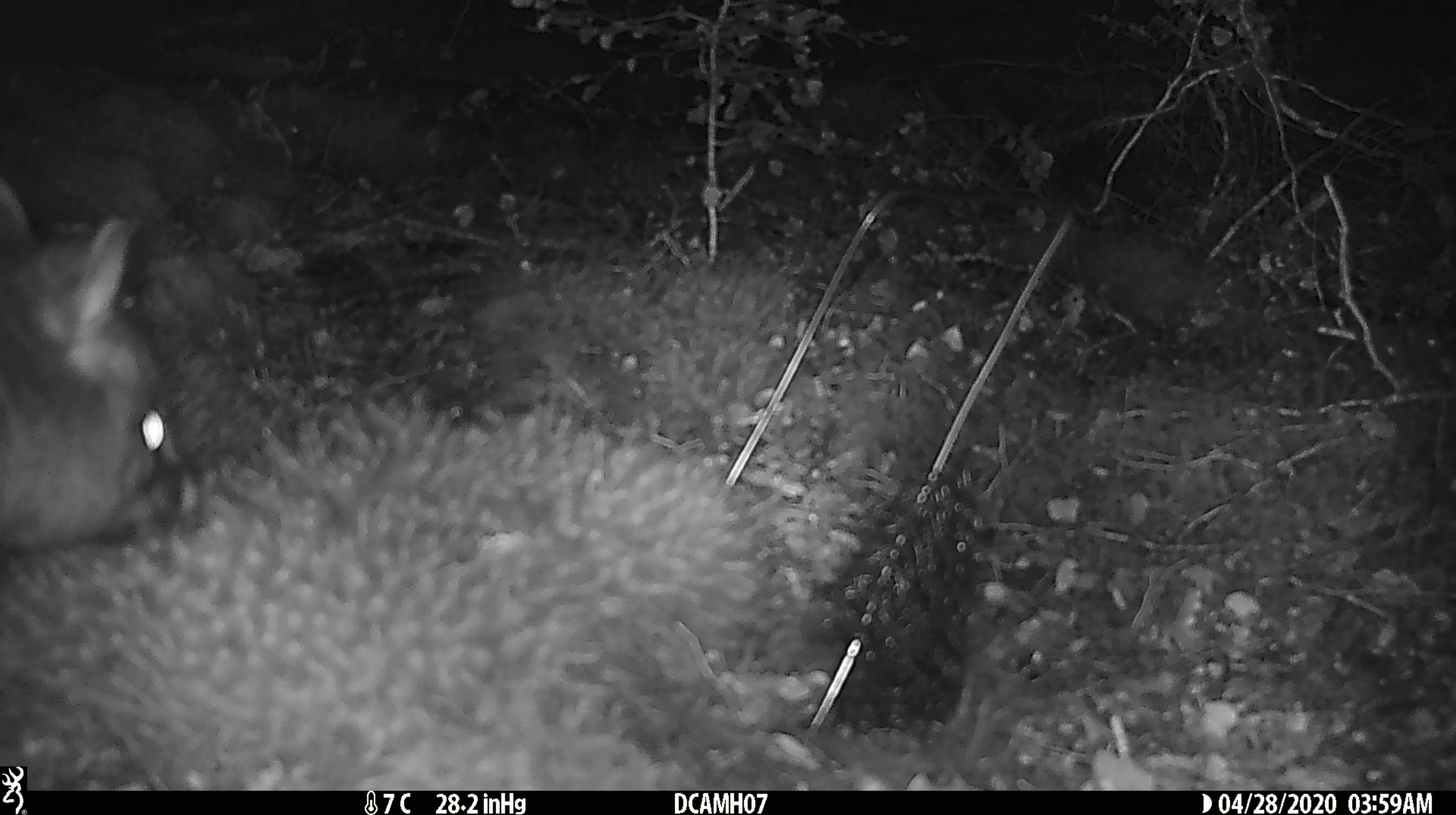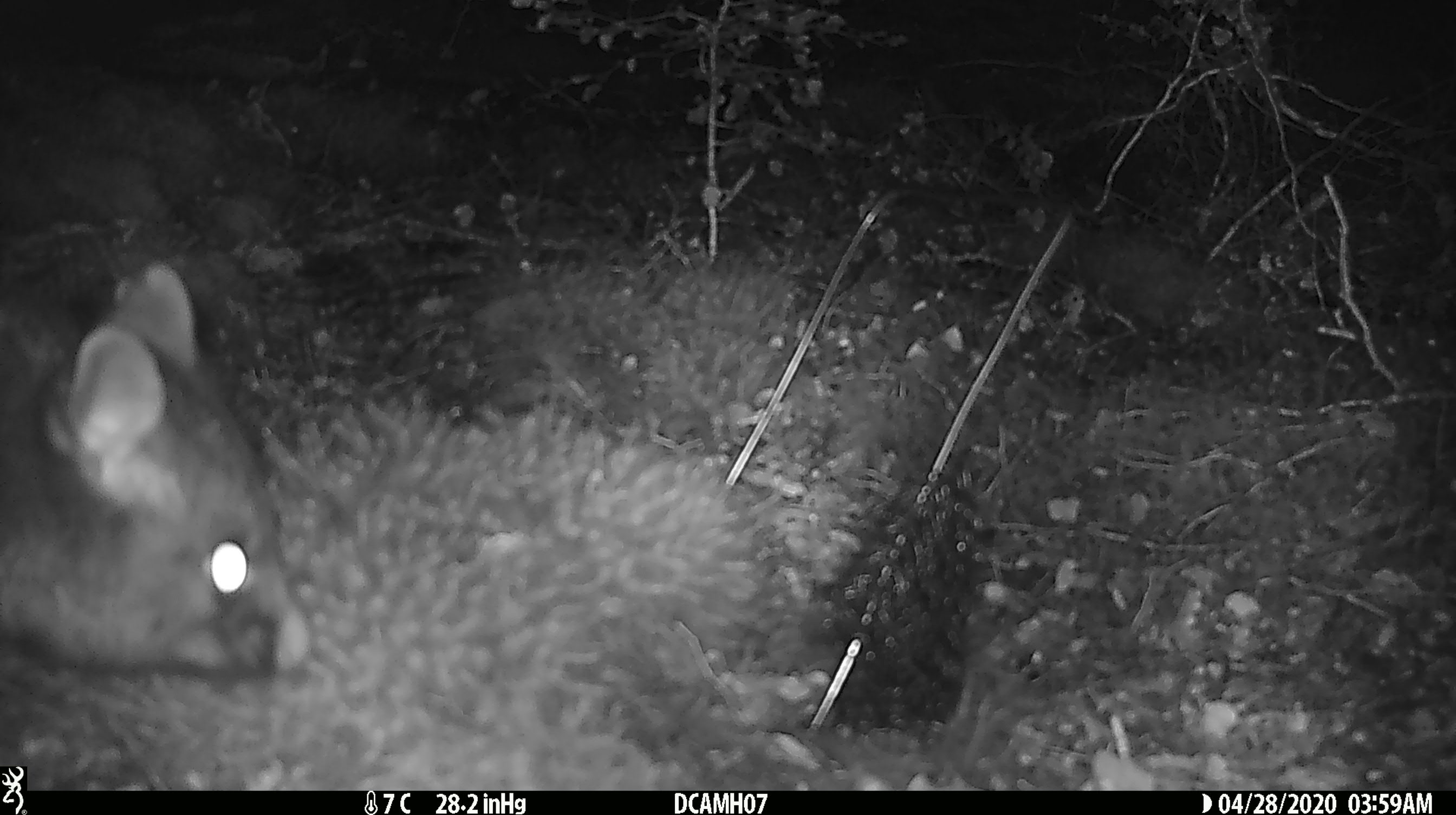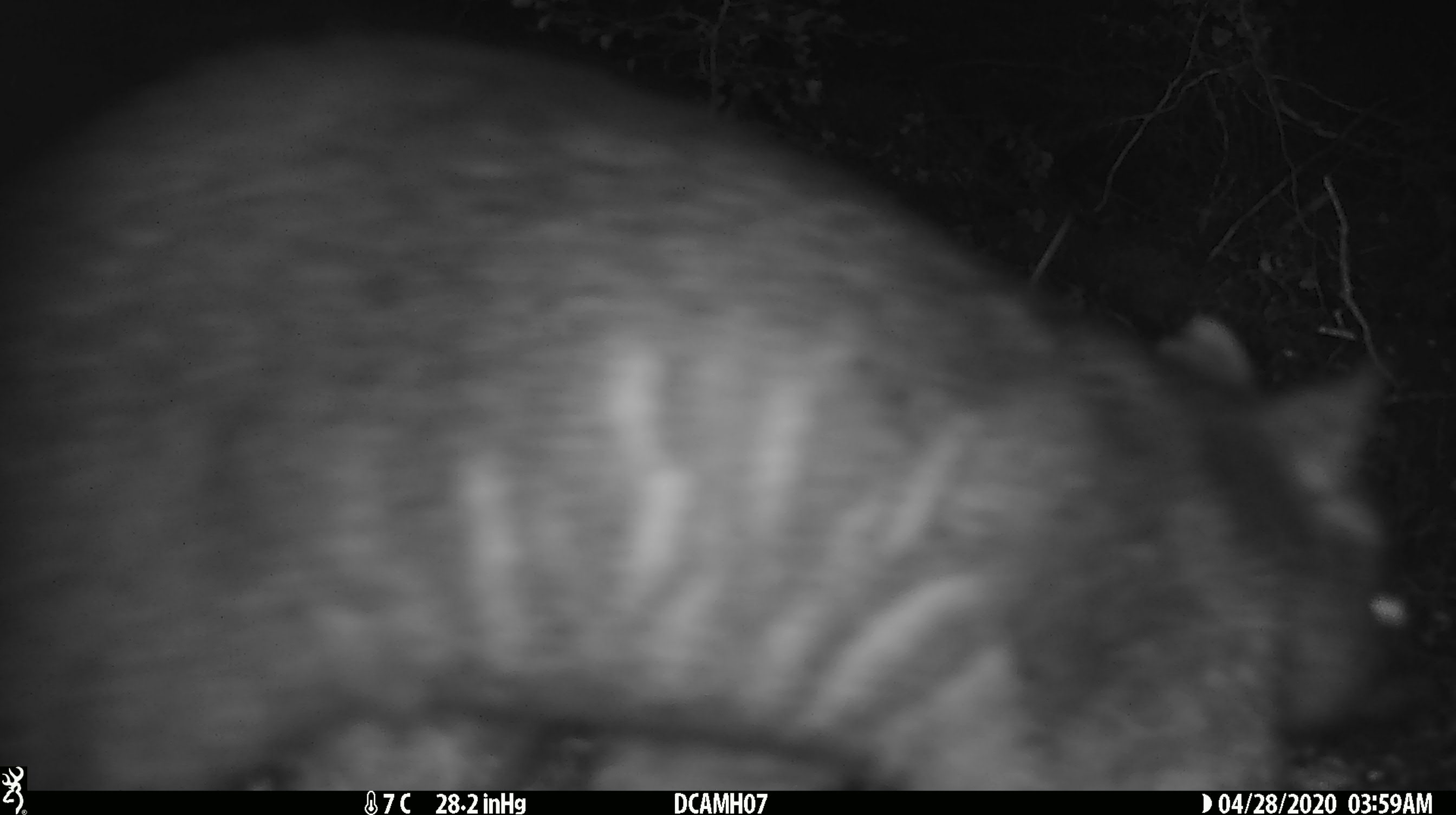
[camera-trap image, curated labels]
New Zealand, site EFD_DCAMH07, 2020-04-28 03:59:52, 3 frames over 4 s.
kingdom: Animalia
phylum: Chordata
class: Mammalia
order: Diprotodontia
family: Phalangeridae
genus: Trichosurus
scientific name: Trichosurus vulpecula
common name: common brushtail possum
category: possum